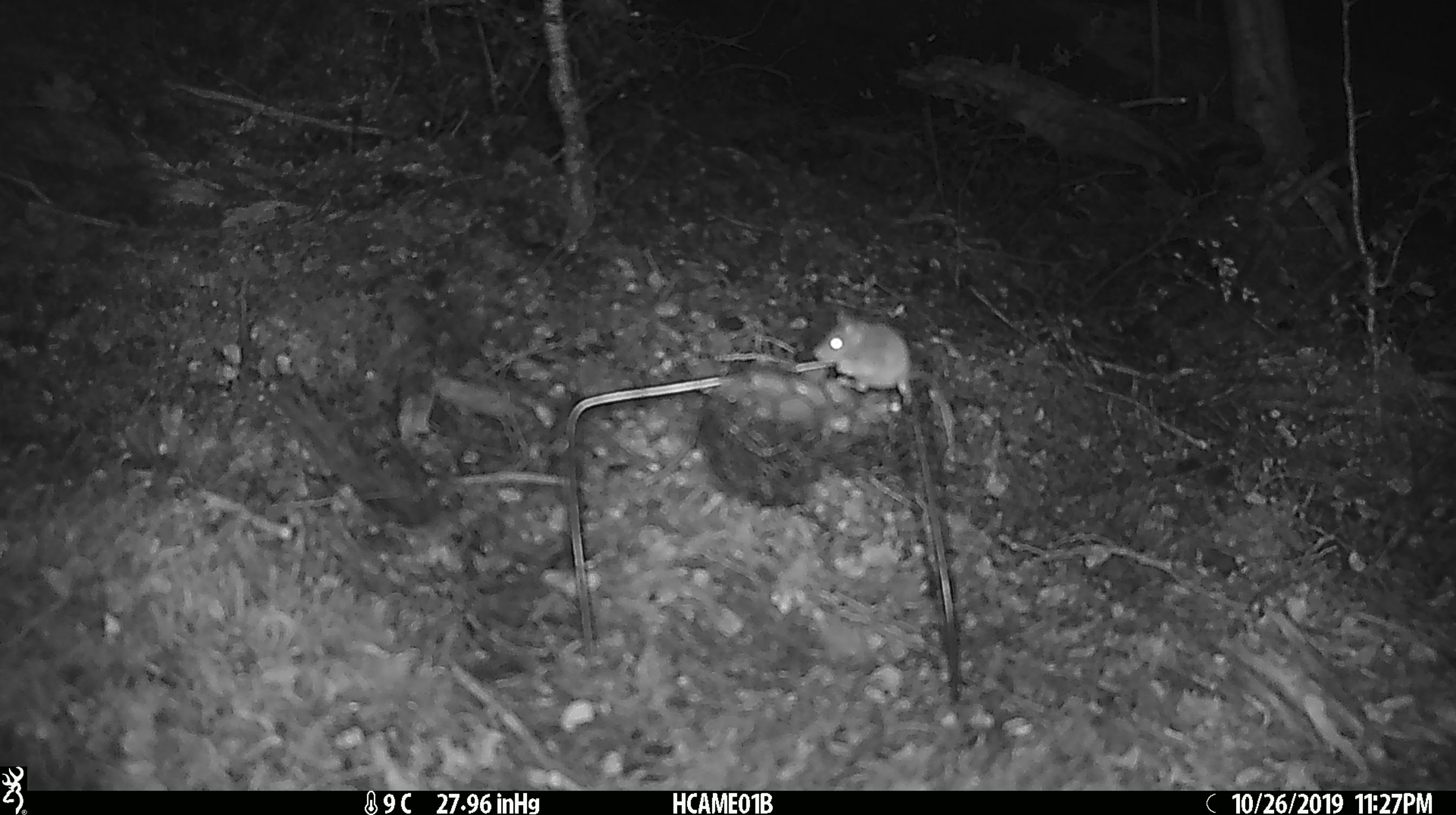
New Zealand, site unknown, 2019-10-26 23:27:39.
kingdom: Animalia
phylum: Chordata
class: Mammalia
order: Rodentia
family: Muridae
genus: Mus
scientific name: Mus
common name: mouse